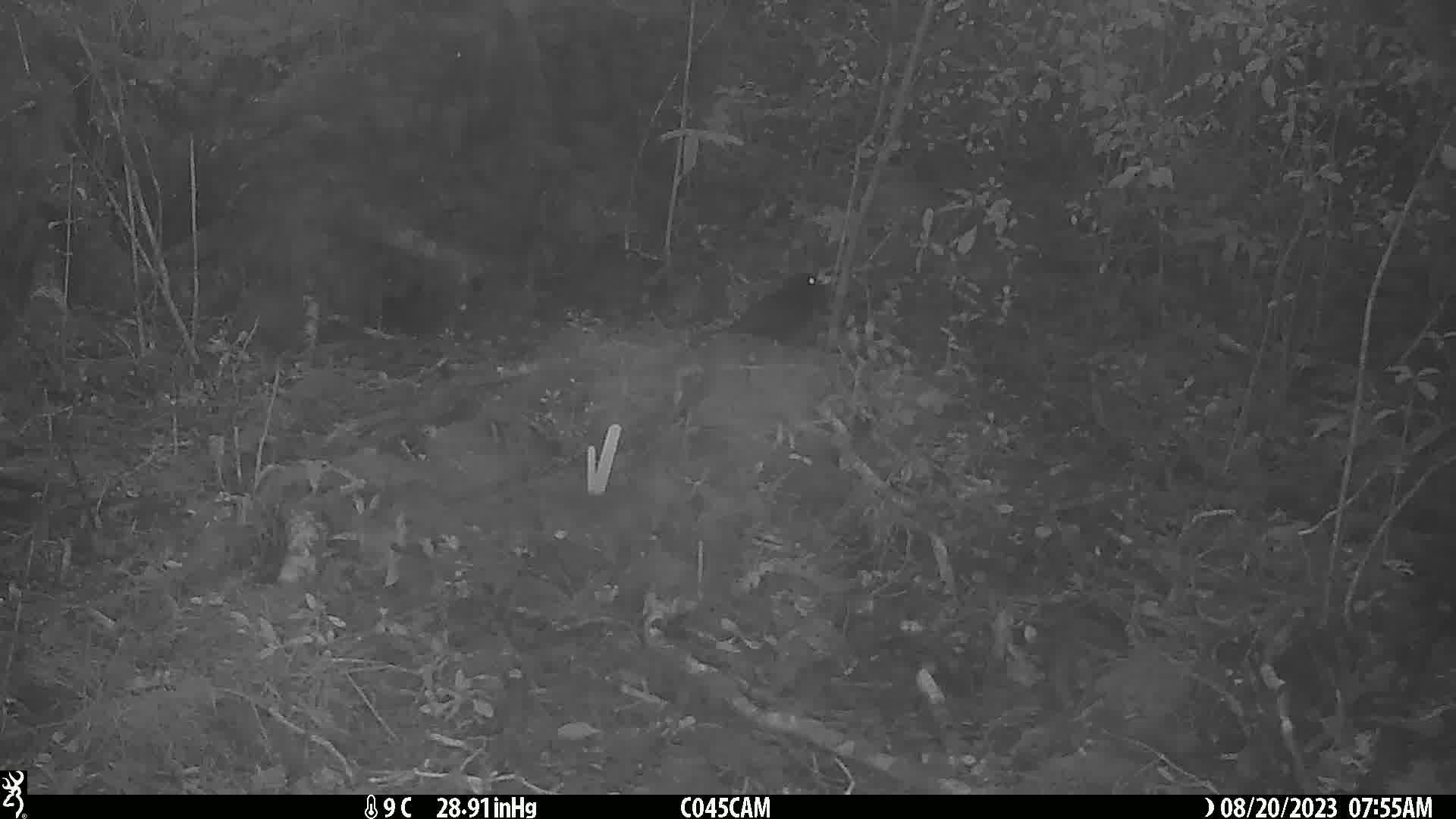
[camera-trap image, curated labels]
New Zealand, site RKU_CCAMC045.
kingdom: Animalia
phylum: Chordata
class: Aves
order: Passeriformes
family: Turdidae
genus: Turdus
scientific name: Turdus merula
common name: eurasian blackbird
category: blackbird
Blackbird (eurasian blackbird) (Turdus merula).